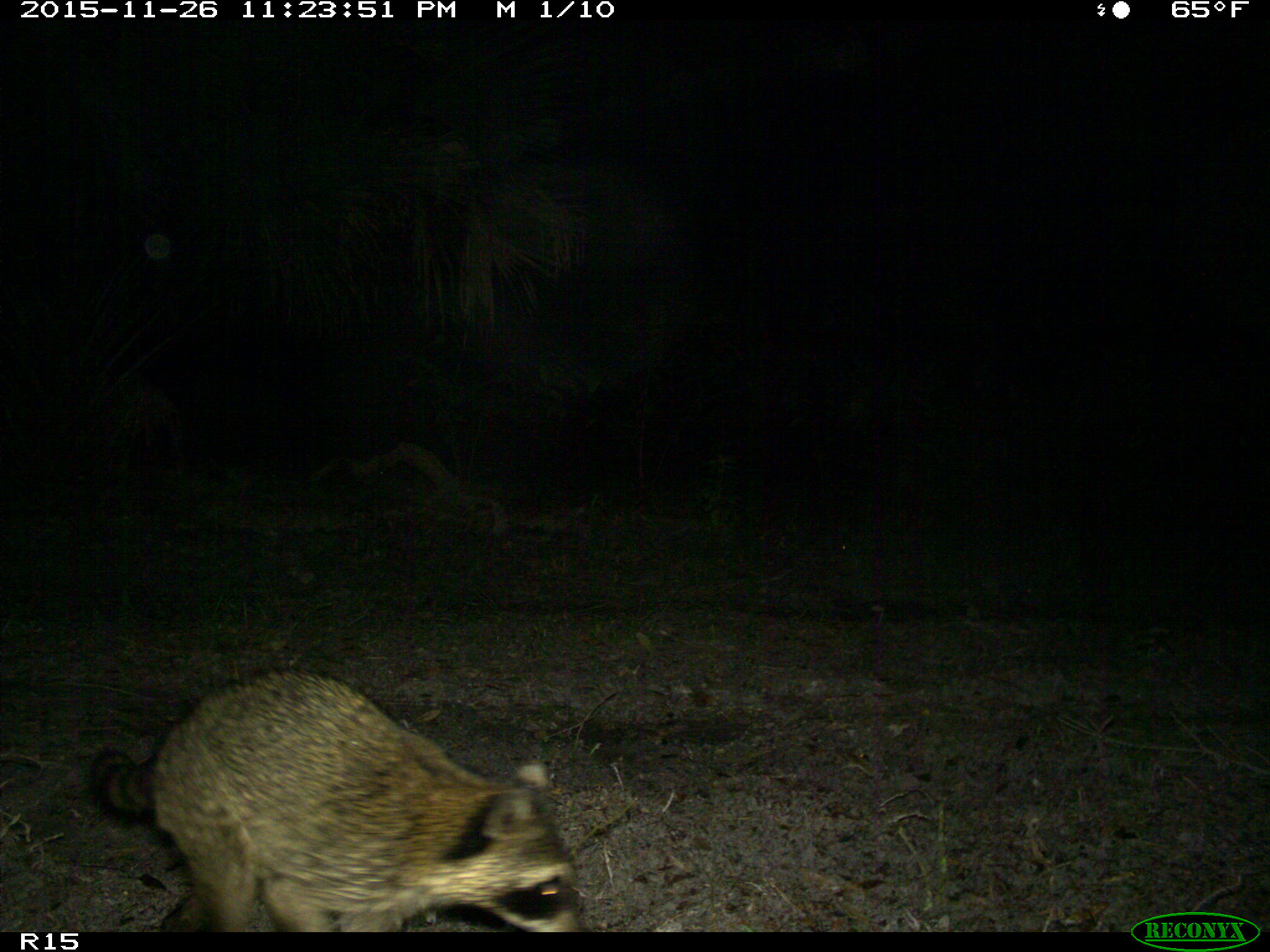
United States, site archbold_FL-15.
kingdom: Animalia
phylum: Chordata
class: Mammalia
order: Carnivora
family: Procyonidae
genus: Procyon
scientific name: Procyon lotor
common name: common raccoon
Procyon lotor (common raccoon).